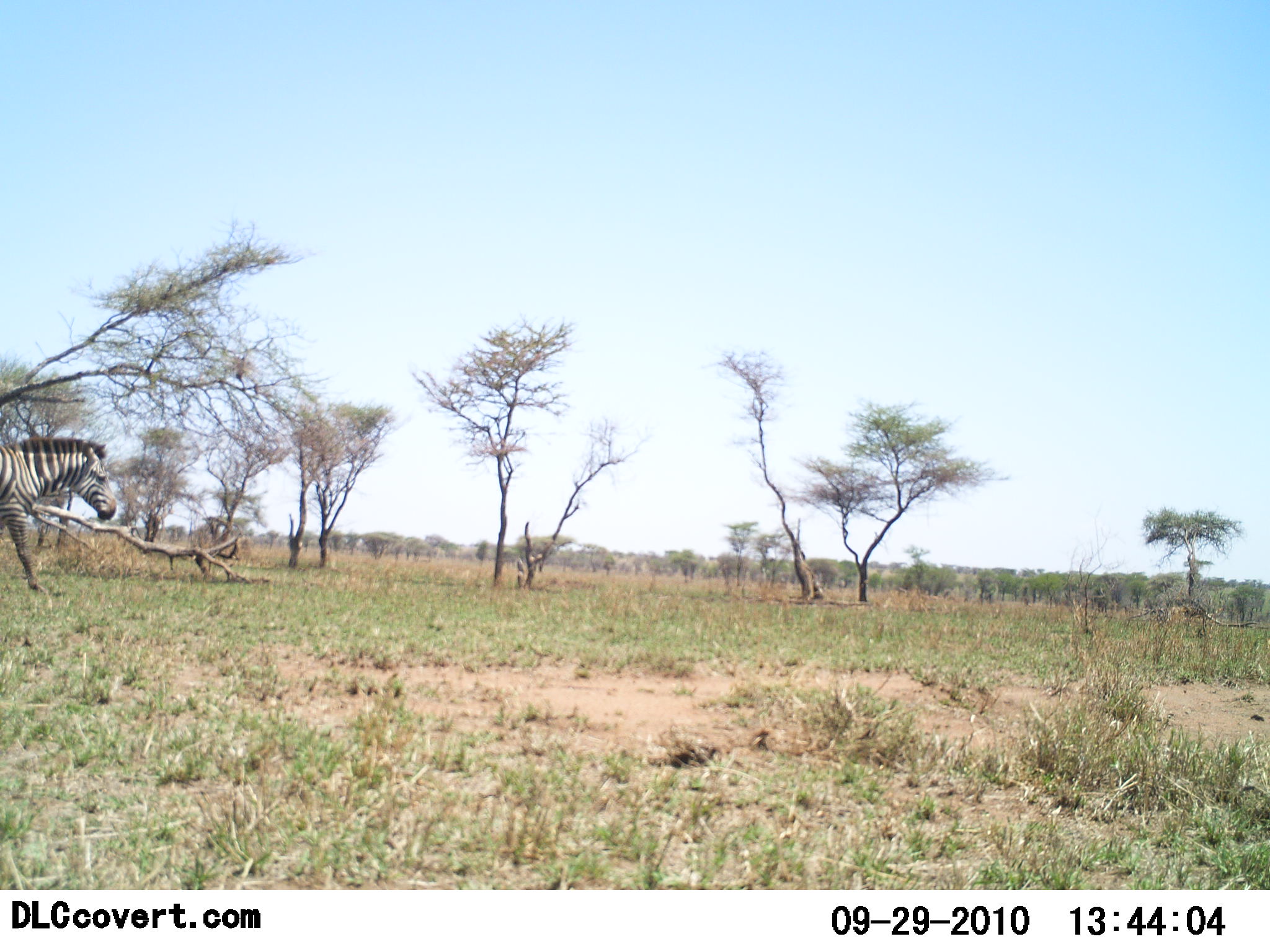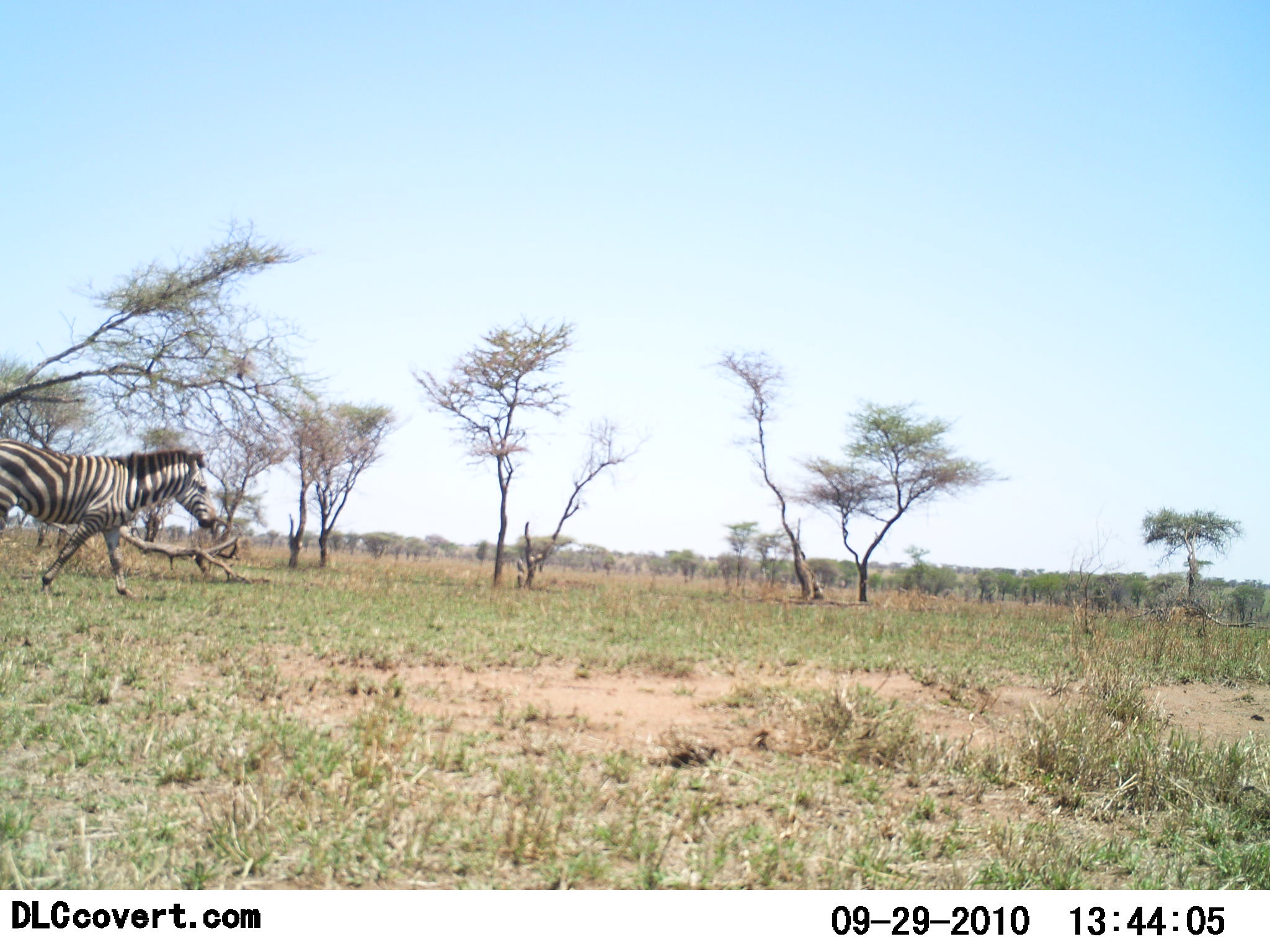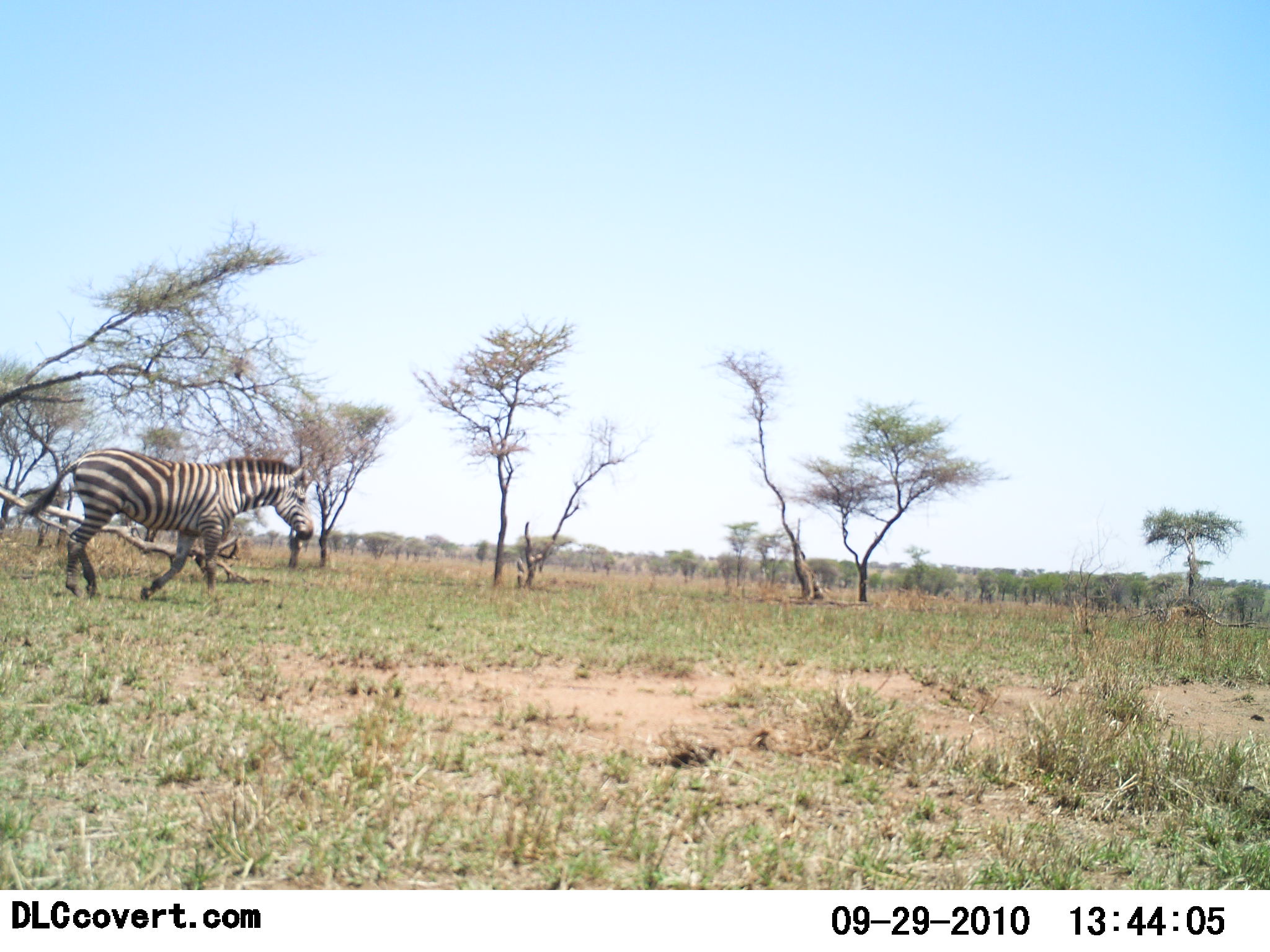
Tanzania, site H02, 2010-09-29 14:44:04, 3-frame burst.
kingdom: Animalia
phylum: Chordata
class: Mammalia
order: Perissodactyla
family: Equidae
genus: Equus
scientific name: Equus quagga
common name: plains zebra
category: zebra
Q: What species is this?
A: Zebra (plains zebra) (Equus quagga).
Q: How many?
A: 1.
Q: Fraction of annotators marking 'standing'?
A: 0%.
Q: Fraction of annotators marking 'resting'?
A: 0%.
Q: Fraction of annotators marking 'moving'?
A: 100%.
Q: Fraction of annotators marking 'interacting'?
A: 0%.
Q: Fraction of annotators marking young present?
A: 0%.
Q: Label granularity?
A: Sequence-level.